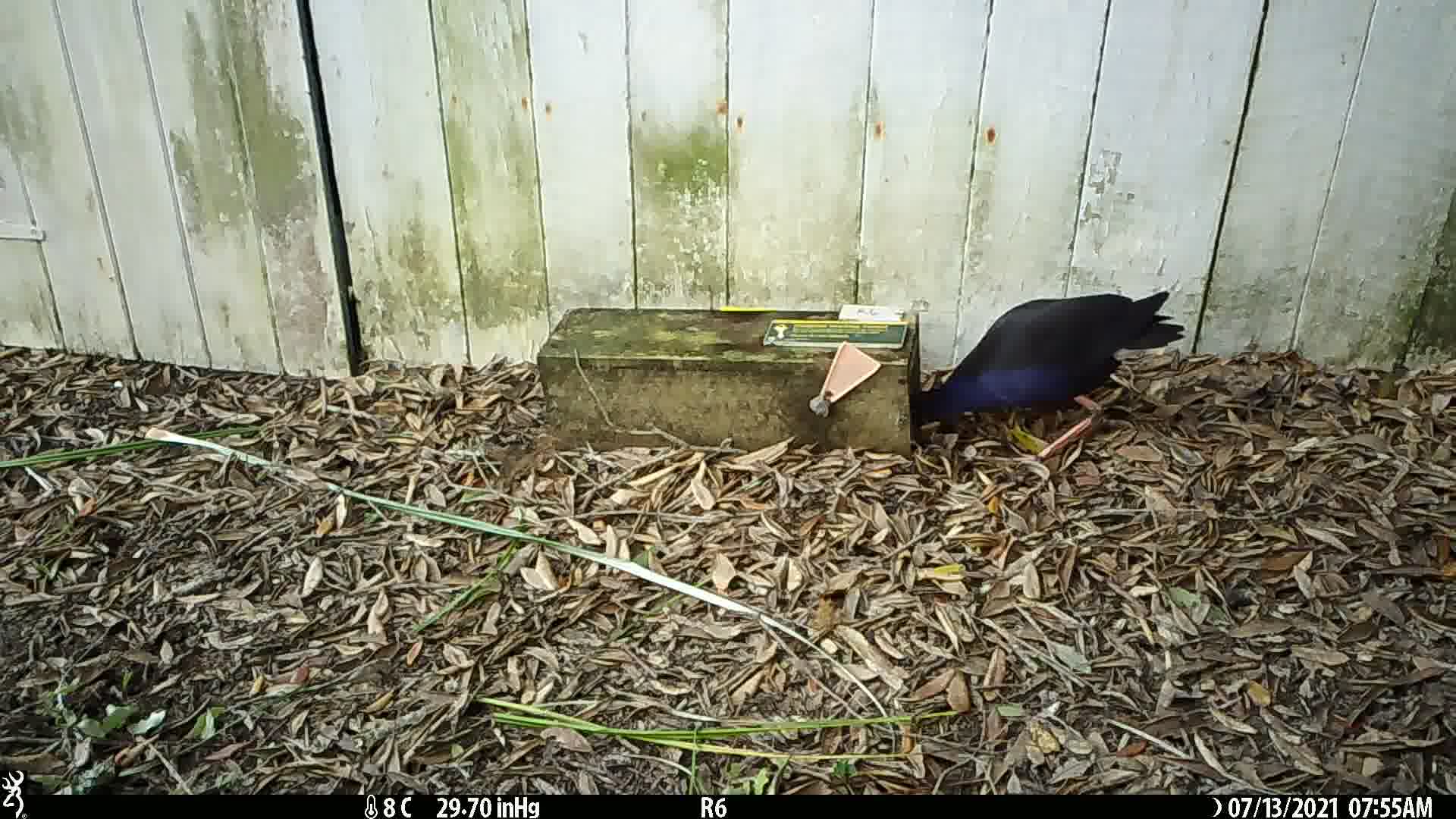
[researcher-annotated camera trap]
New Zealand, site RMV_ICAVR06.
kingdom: Animalia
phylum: Chordata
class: Aves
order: Gruiformes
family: Rallidae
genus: Porphyrio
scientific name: Porphyrio melanotus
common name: australasian swamphen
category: pukeko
Pukeko (australasian swamphen) (Porphyrio melanotus).